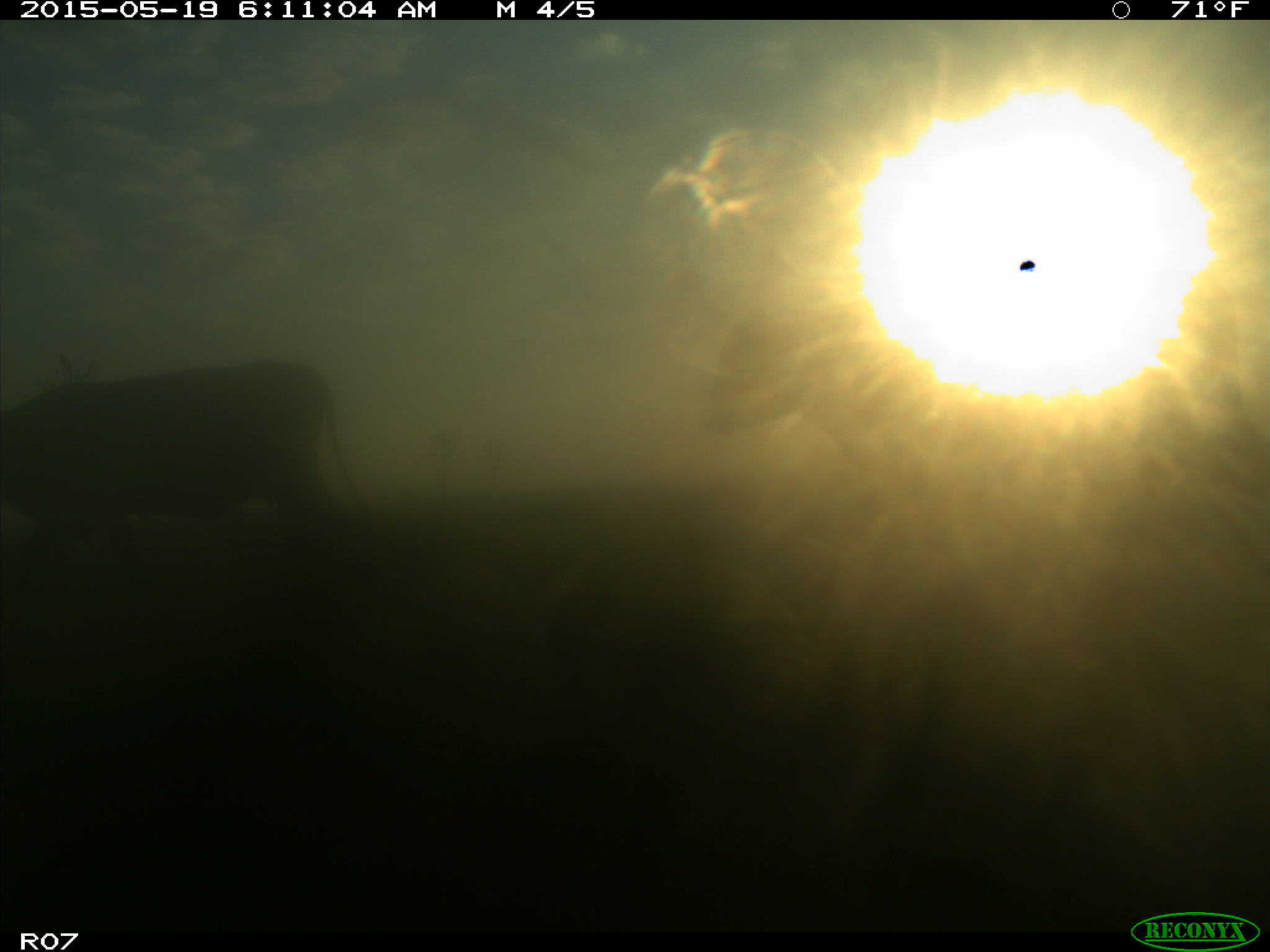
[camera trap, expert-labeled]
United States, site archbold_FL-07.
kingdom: Animalia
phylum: Chordata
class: Mammalia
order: Artiodactyla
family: Bovidae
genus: Bos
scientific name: Bos taurus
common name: domestic cow